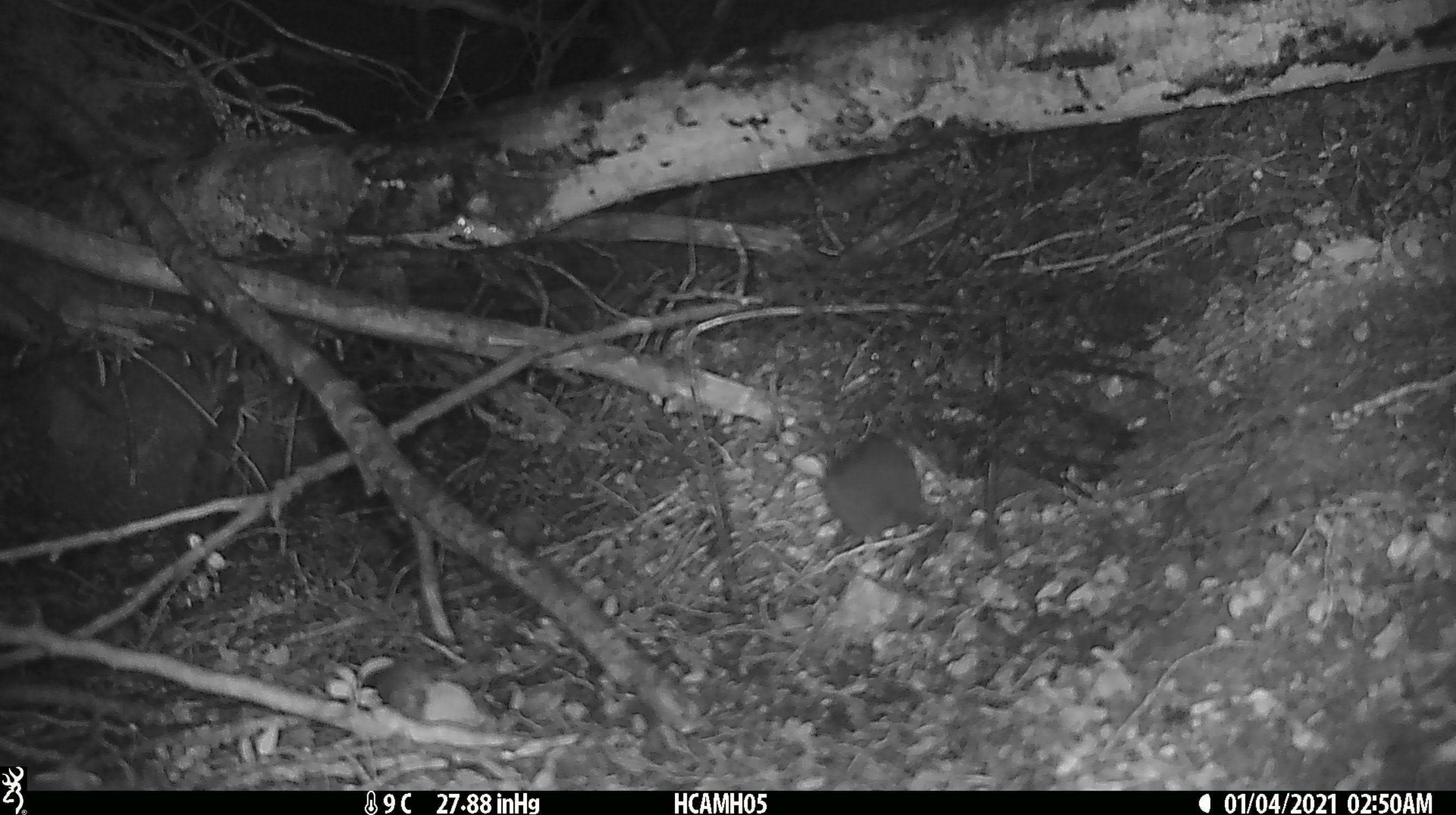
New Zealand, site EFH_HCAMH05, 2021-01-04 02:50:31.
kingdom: Animalia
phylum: Chordata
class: Mammalia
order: Rodentia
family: Muridae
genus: Mus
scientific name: Mus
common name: mouse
Mouse (Mus).